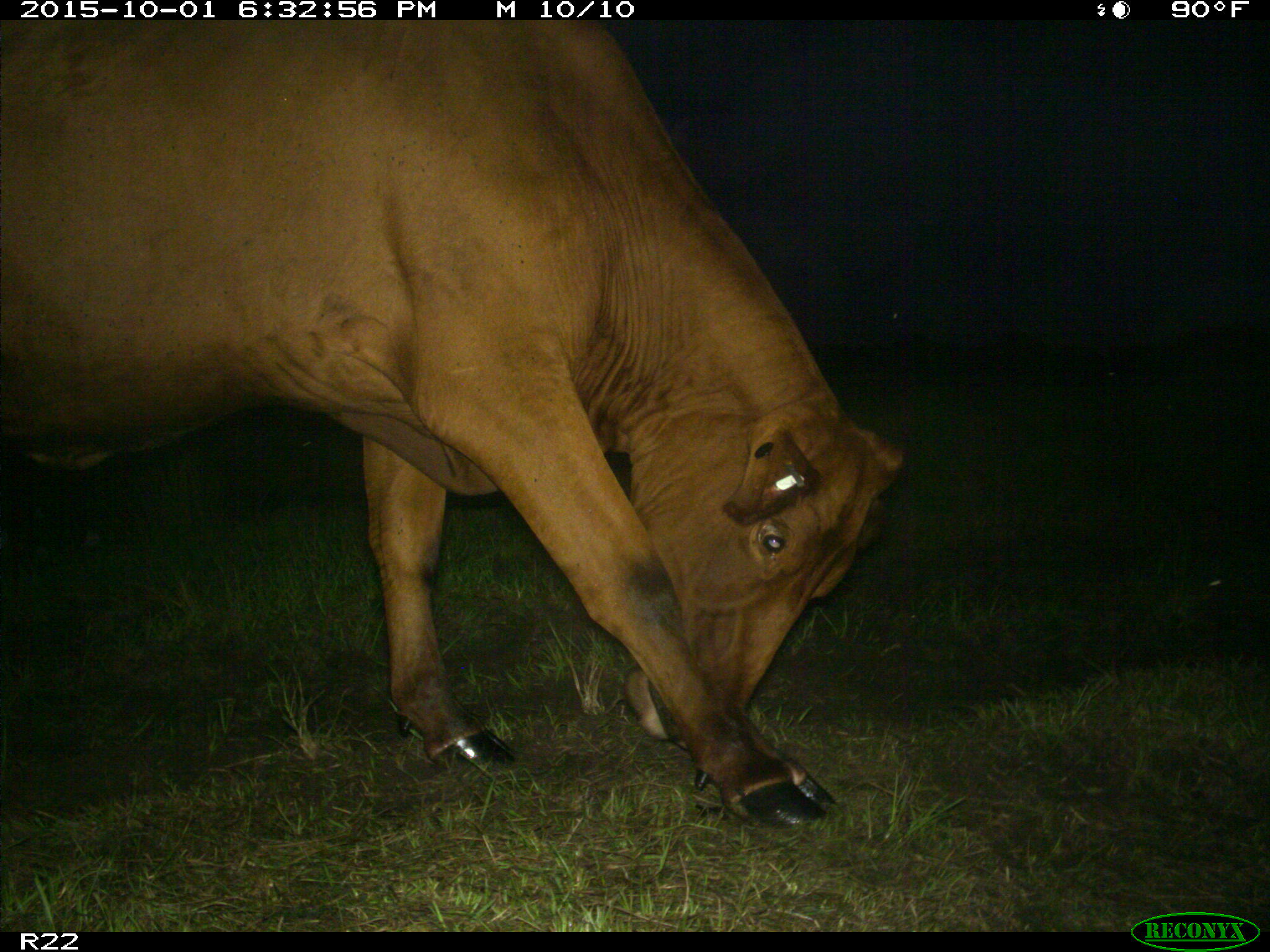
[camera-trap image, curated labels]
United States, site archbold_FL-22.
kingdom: Animalia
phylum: Chordata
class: Mammalia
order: Artiodactyla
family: Bovidae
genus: Bos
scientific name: Bos taurus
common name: domestic cow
Bos taurus (domestic cow).